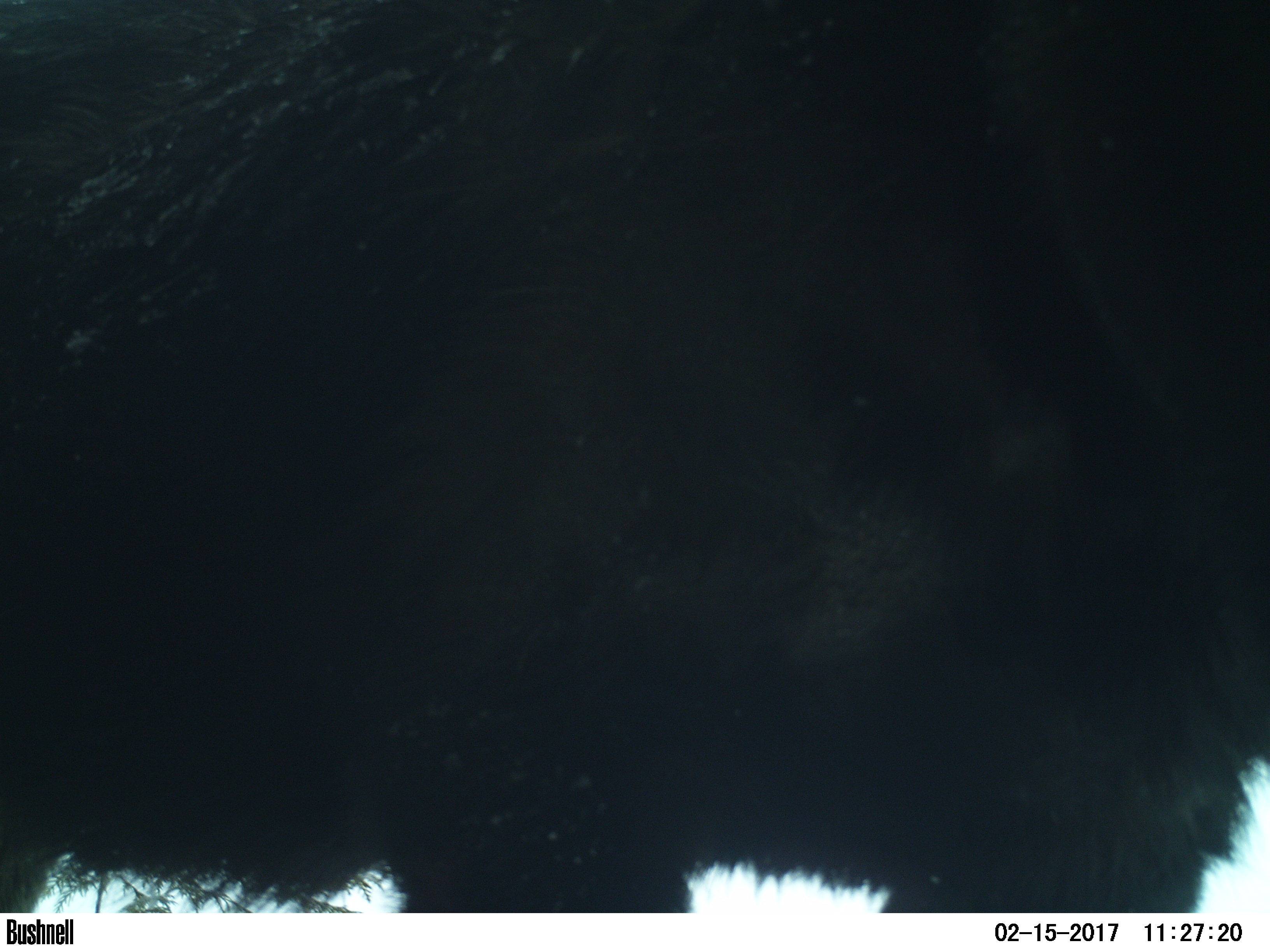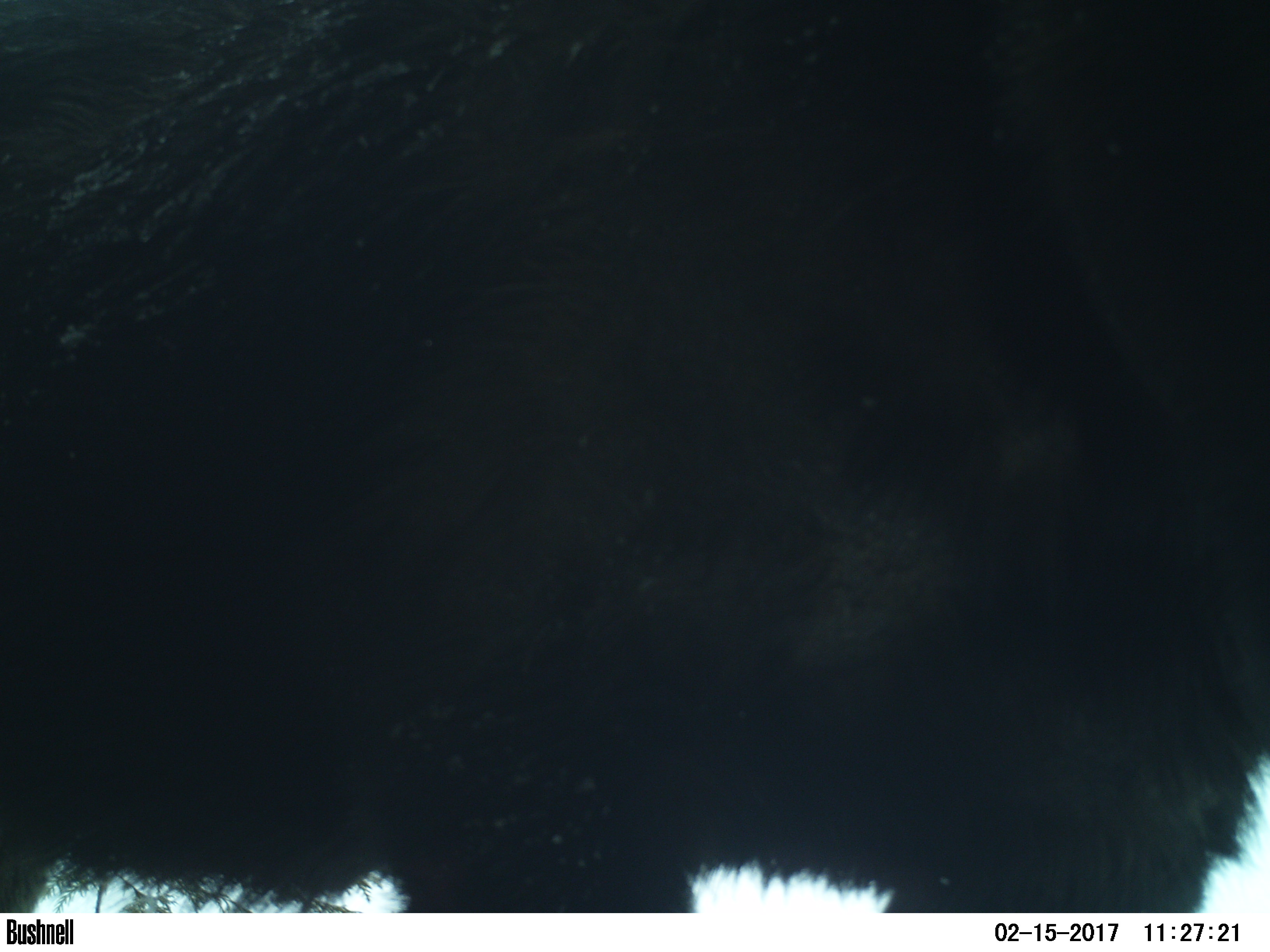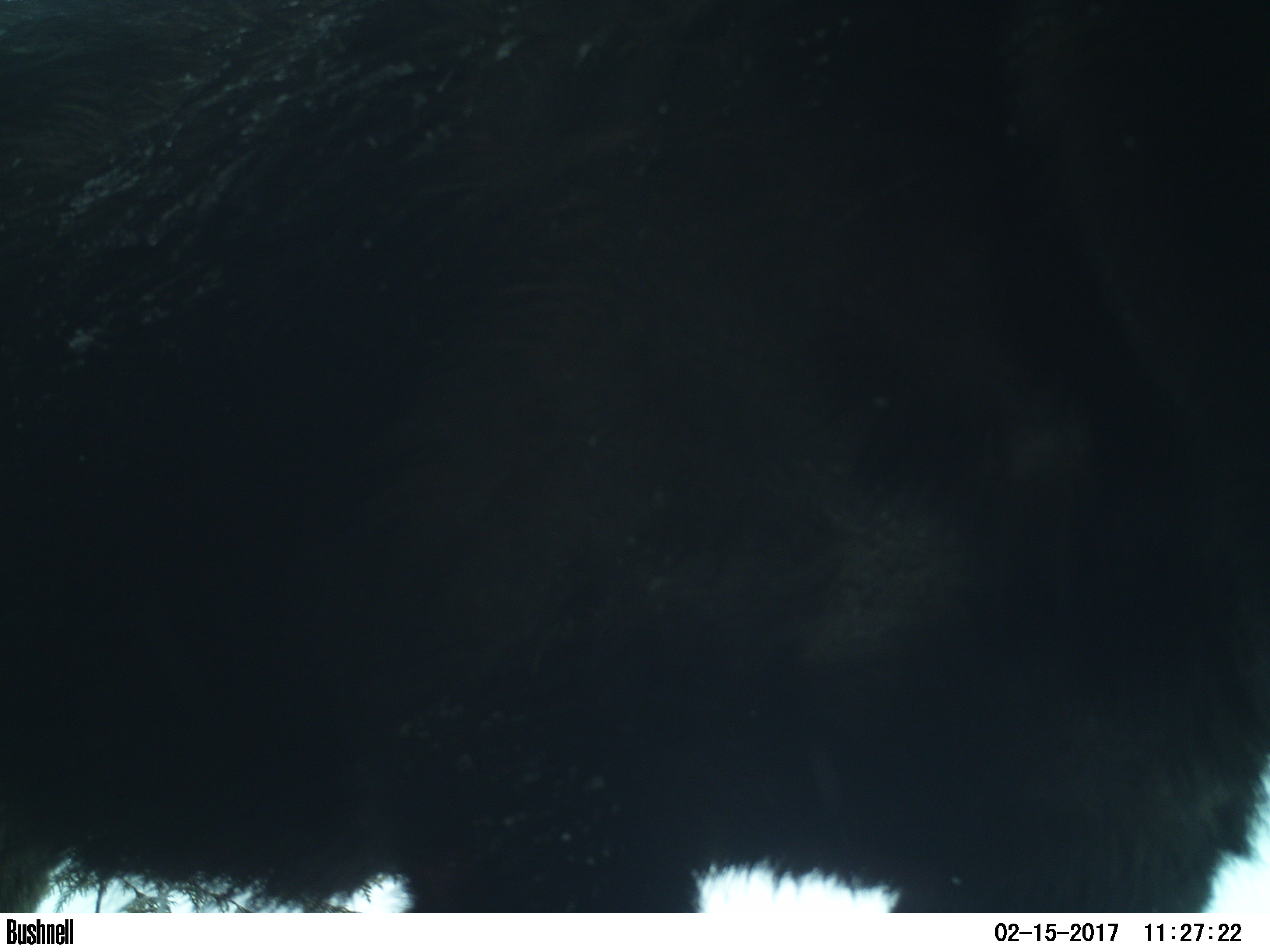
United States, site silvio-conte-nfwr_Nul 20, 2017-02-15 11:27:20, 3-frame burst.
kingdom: Animalia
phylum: Chordata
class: Mammalia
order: Artiodactyla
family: Cervidae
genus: Alces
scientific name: Alces alces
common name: moose